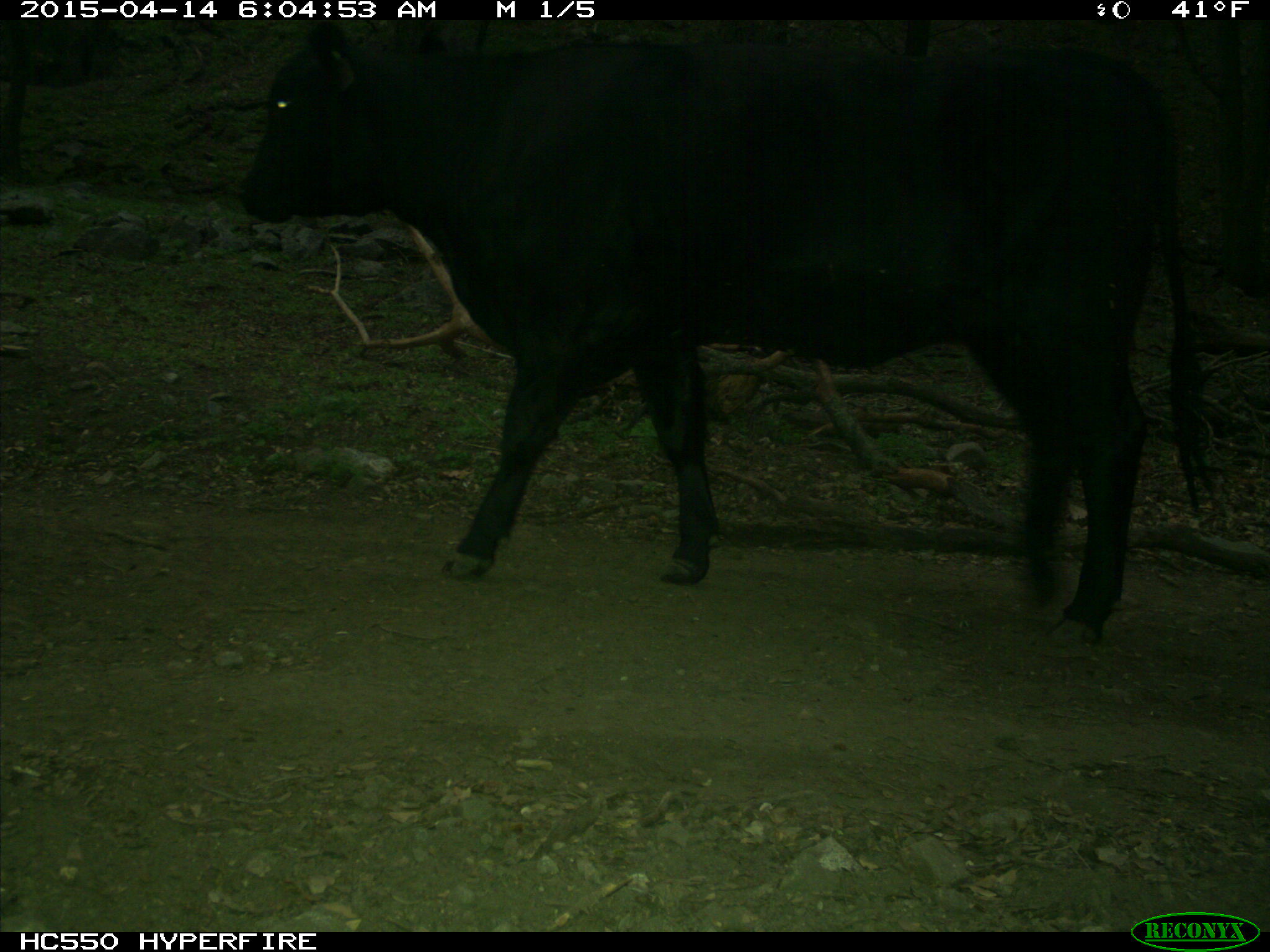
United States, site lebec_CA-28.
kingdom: Animalia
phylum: Chordata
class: Mammalia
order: Artiodactyla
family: Bovidae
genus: Bos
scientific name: Bos taurus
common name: domestic cow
Bos taurus (domestic cow).